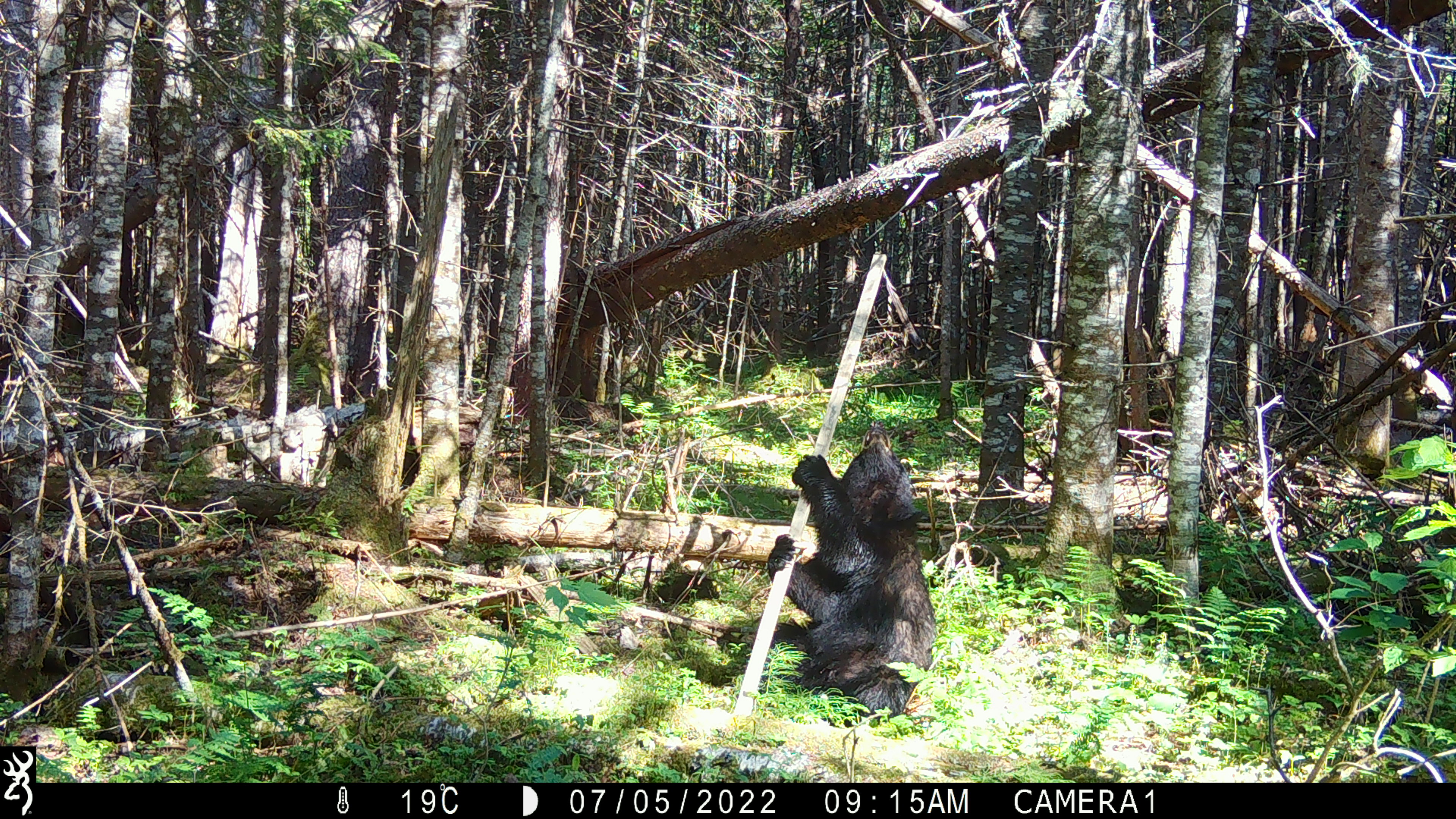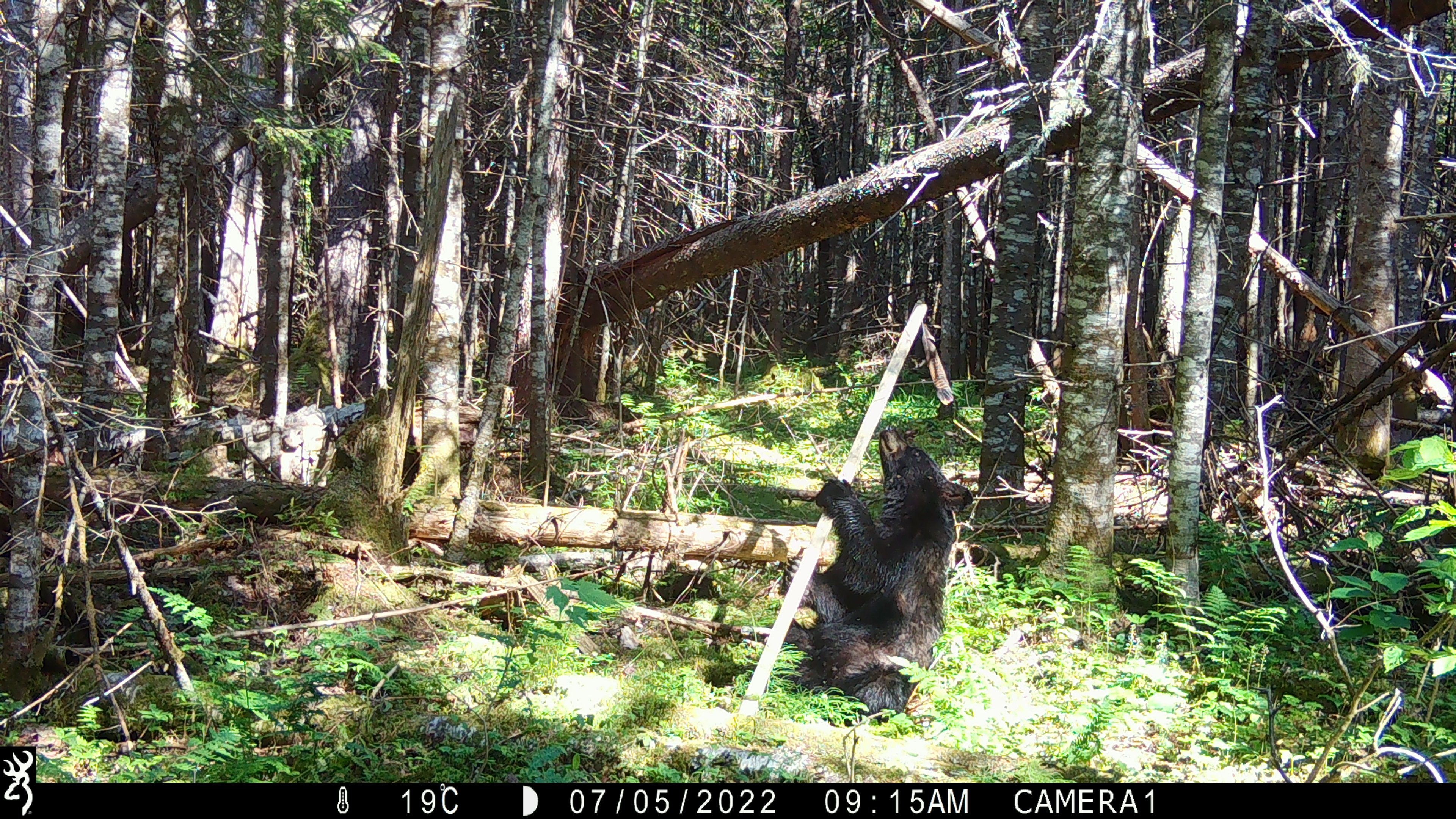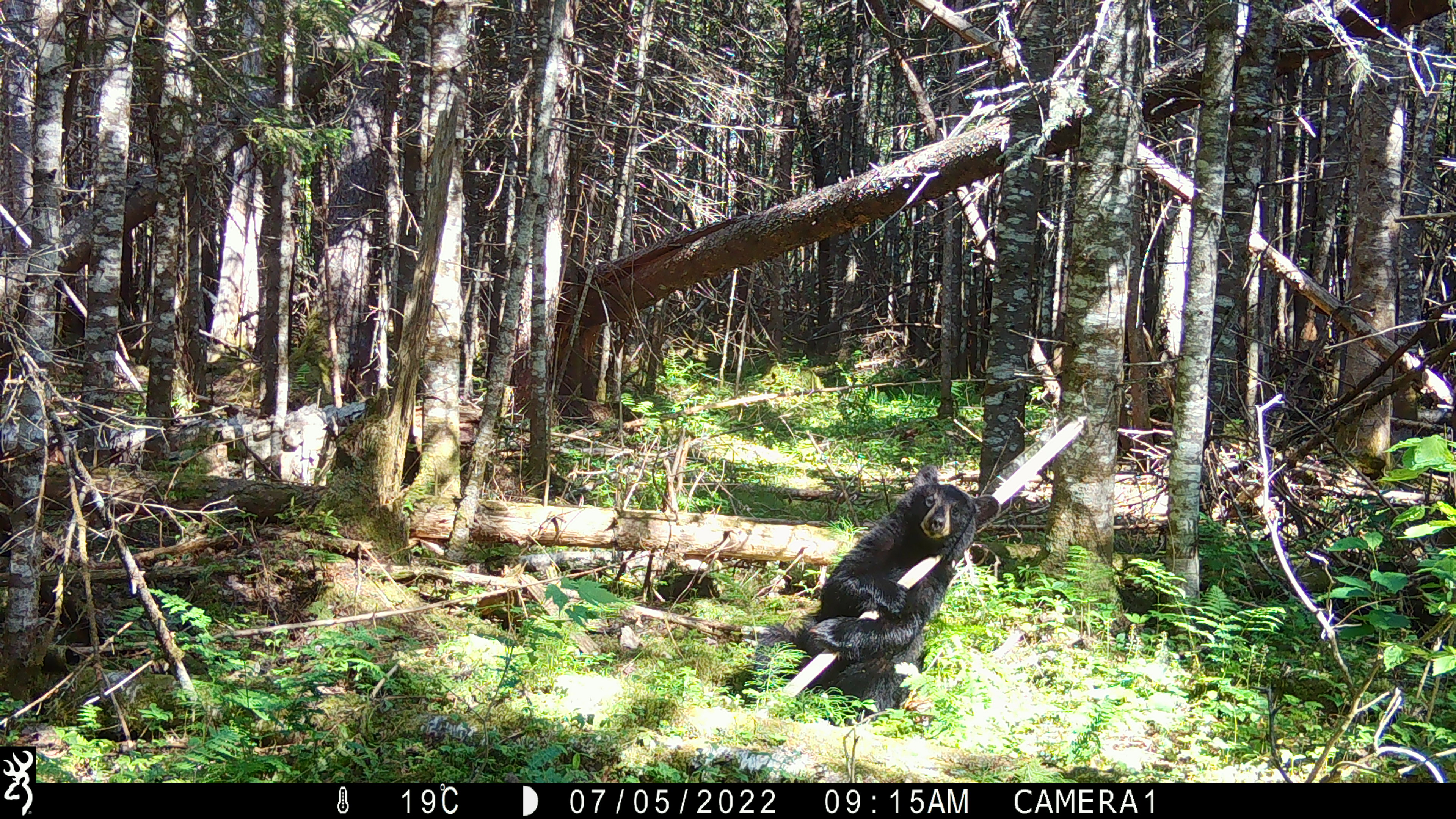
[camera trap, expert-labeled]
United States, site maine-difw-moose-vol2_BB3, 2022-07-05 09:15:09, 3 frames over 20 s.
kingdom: Animalia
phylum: Chordata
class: Mammalia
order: Carnivora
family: Ursidae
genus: Ursus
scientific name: Ursus americanus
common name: black bear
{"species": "black bear (Ursus americanus)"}